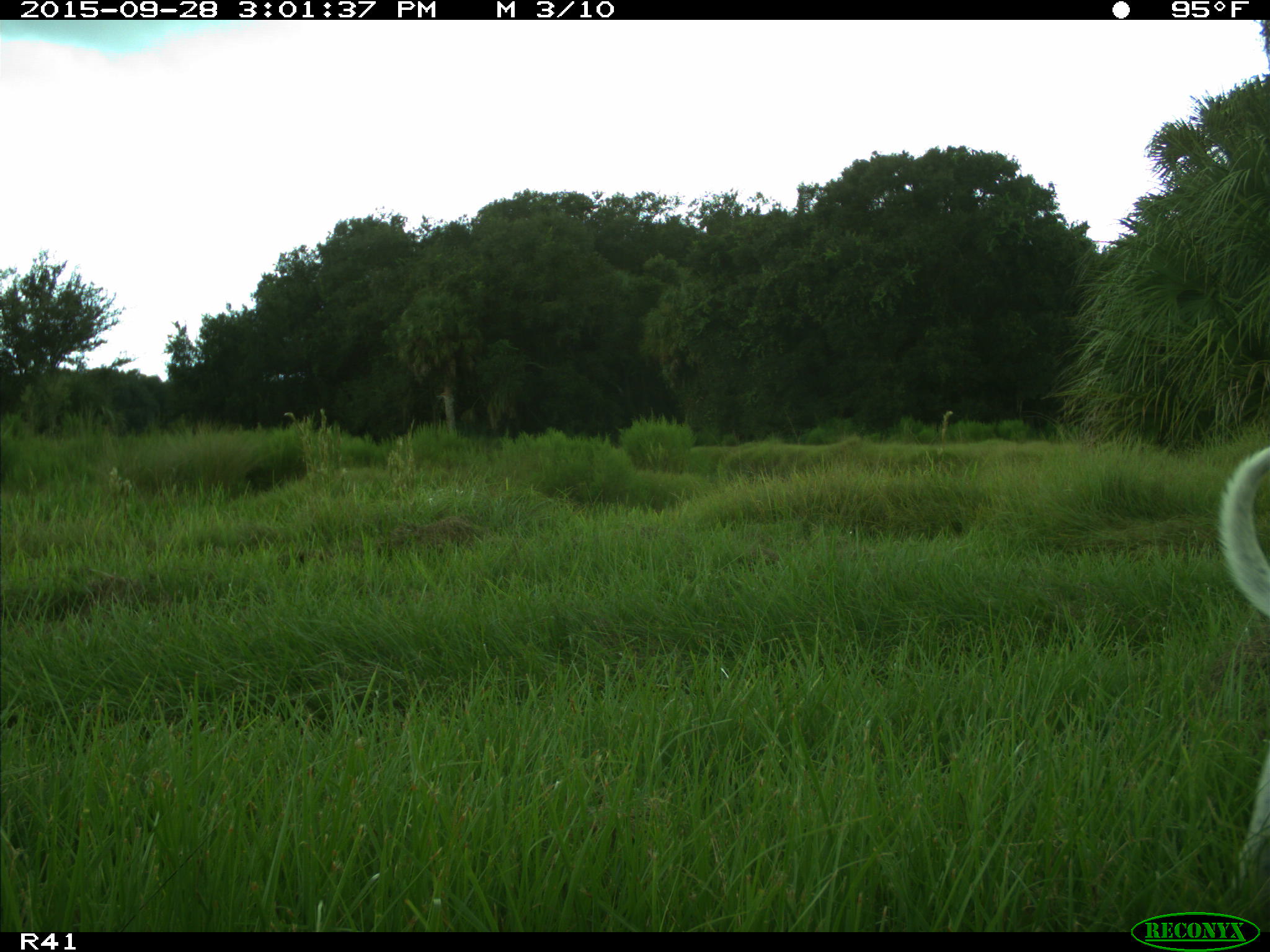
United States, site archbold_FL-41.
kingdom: Animalia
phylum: Chordata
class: Mammalia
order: Carnivora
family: Canidae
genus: Canis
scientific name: Canis familiaris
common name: domestic dog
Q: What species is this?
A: Canis familiaris (domestic dog).